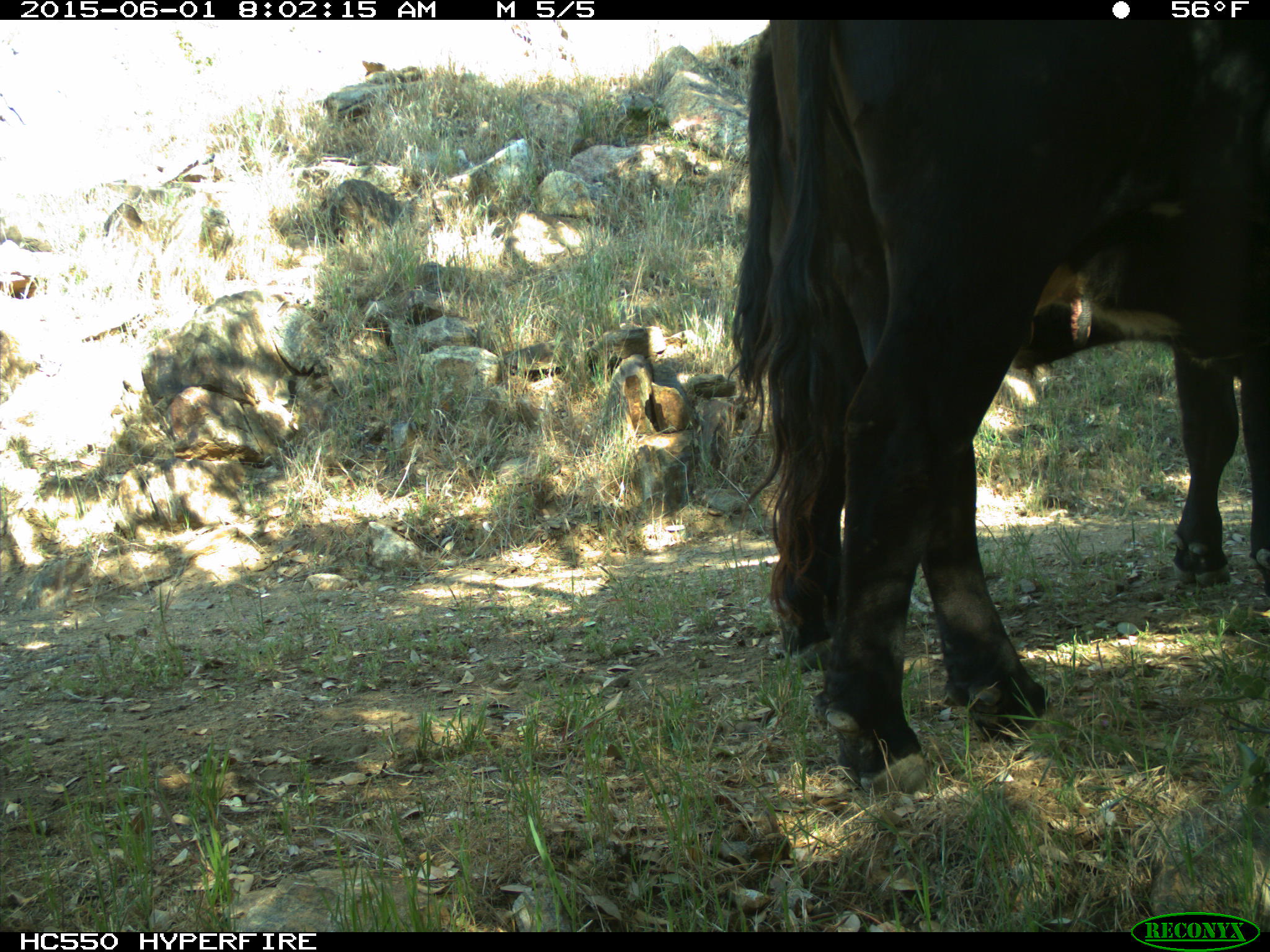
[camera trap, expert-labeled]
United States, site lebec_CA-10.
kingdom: Animalia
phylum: Chordata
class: Mammalia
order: Artiodactyla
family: Bovidae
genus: Bos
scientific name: Bos taurus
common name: domestic cow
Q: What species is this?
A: Bos taurus (domestic cow).